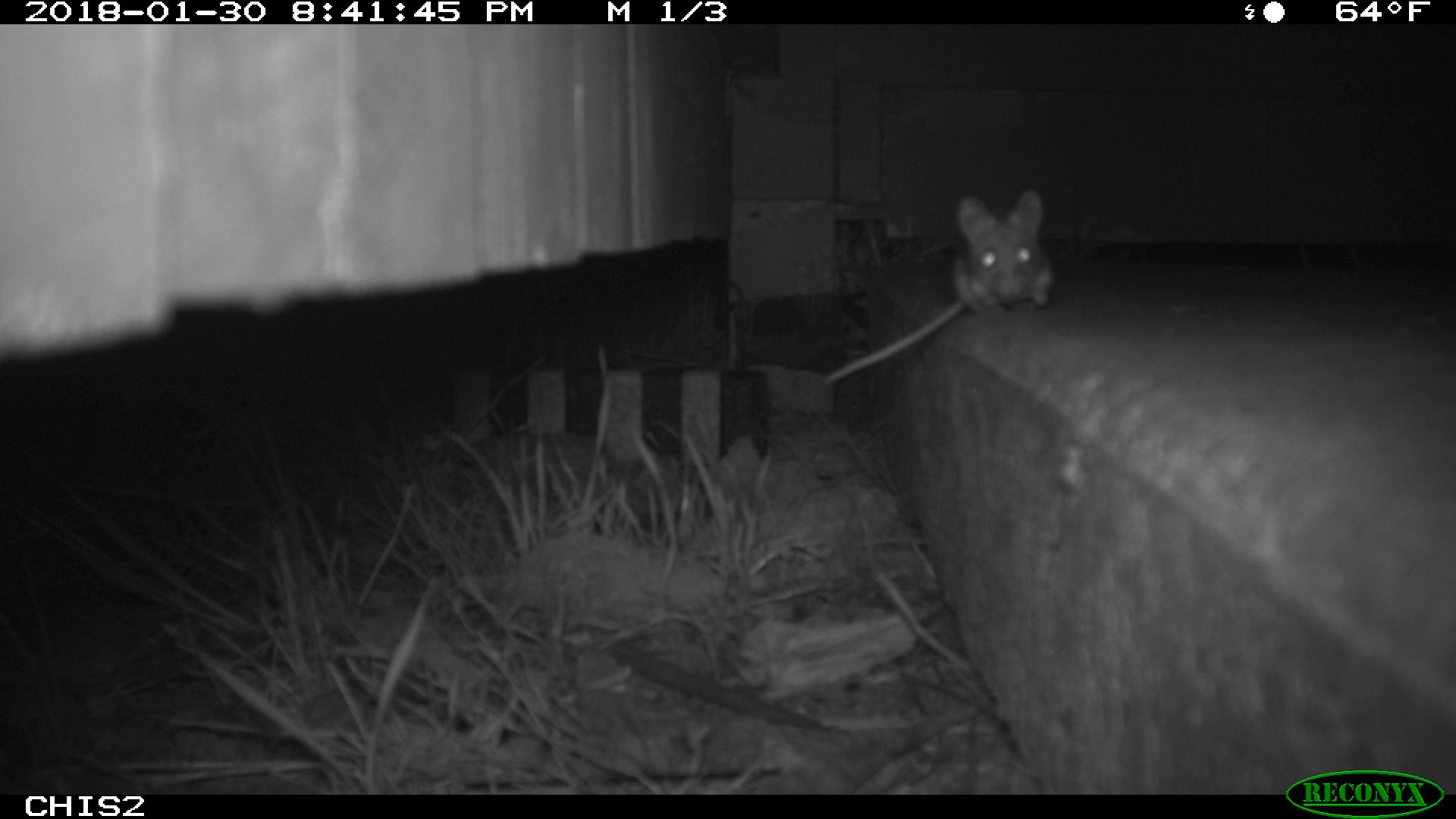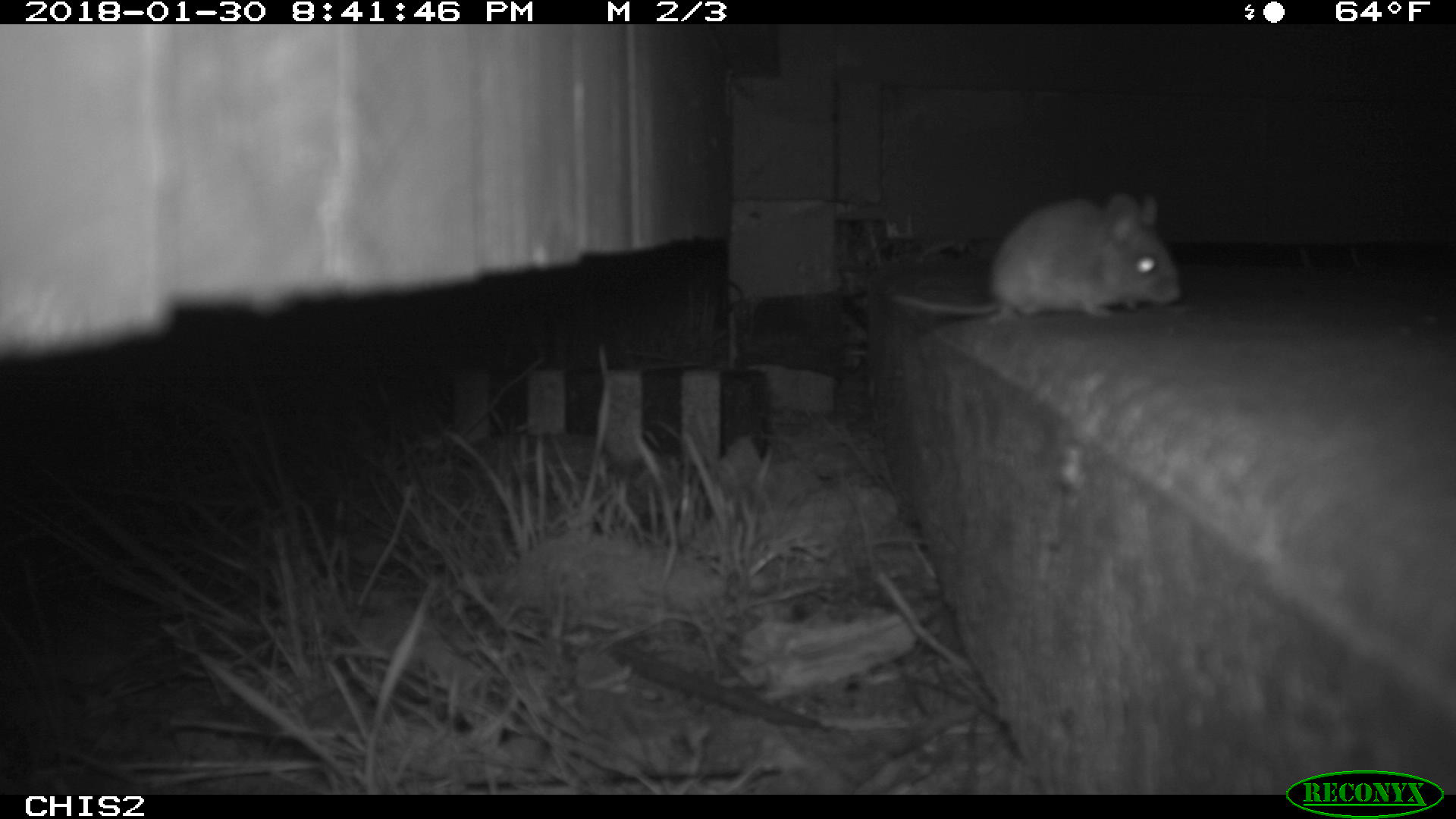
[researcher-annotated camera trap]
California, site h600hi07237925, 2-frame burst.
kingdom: Animalia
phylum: Chordata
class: Mammalia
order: Rodentia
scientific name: Rodentia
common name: rodent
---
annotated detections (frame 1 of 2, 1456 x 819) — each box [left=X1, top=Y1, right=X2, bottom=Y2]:
rodent: [left=823, top=189, right=1054, bottom=382]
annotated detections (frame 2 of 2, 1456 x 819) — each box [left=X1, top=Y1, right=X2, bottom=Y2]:
rodent: [left=891, top=191, right=1180, bottom=319]